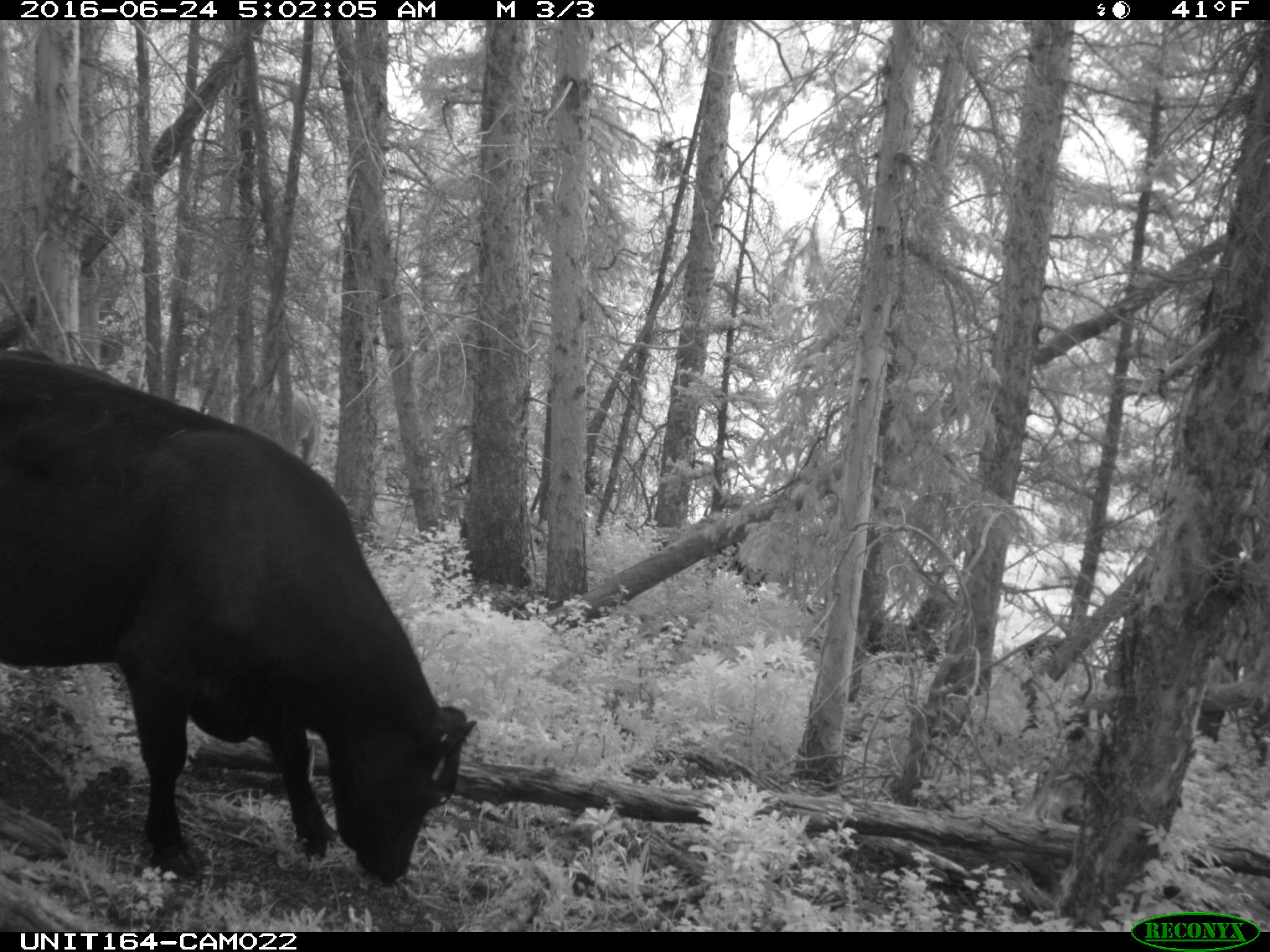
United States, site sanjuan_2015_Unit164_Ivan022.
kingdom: Animalia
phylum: Chordata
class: Mammalia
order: Artiodactyla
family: Bovidae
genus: Bos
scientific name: Bos taurus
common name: domestic cow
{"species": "Bos taurus (domestic cow)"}